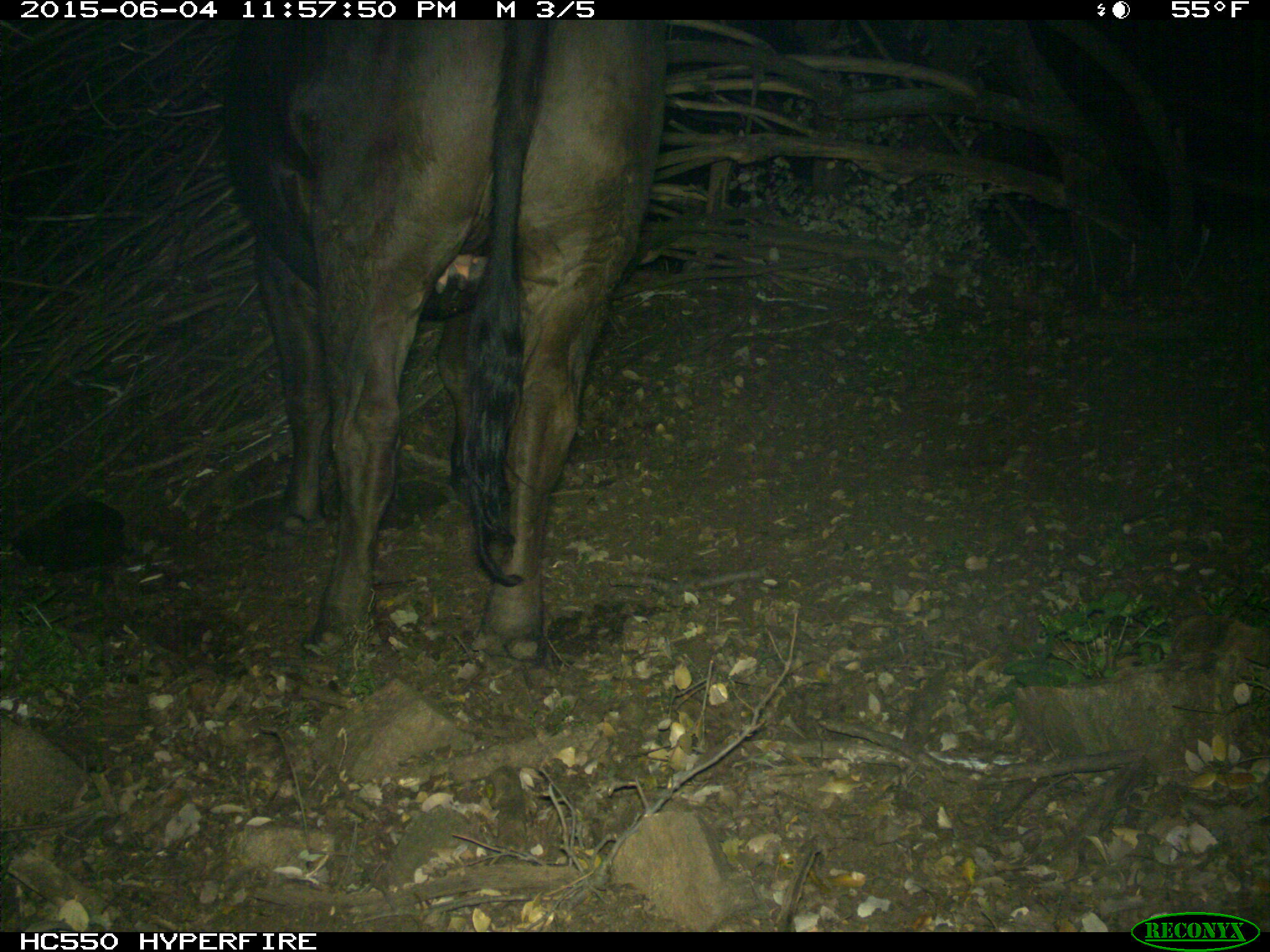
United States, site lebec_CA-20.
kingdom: Animalia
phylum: Chordata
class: Mammalia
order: Artiodactyla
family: Bovidae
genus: Bos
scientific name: Bos taurus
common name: domestic cow